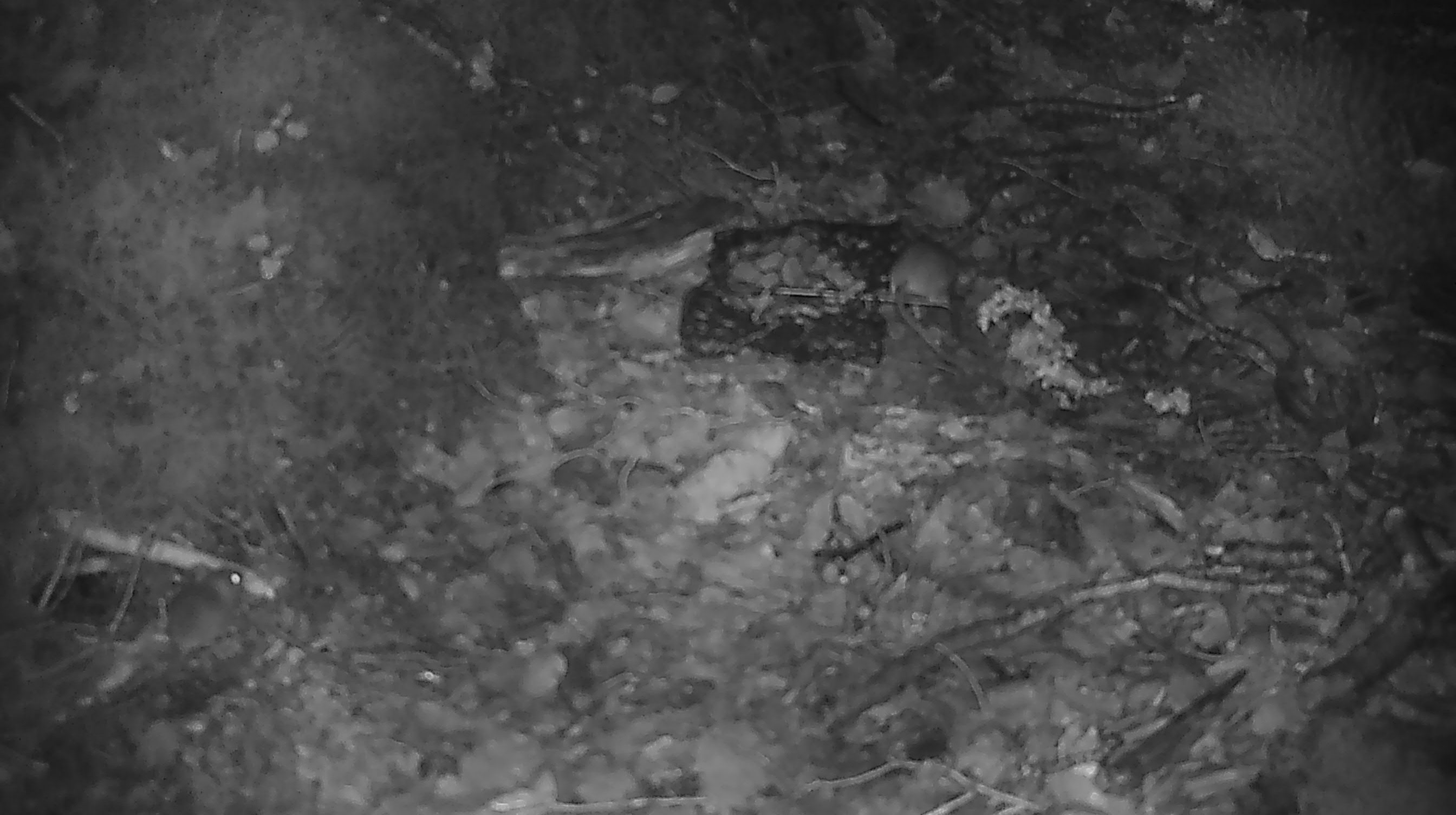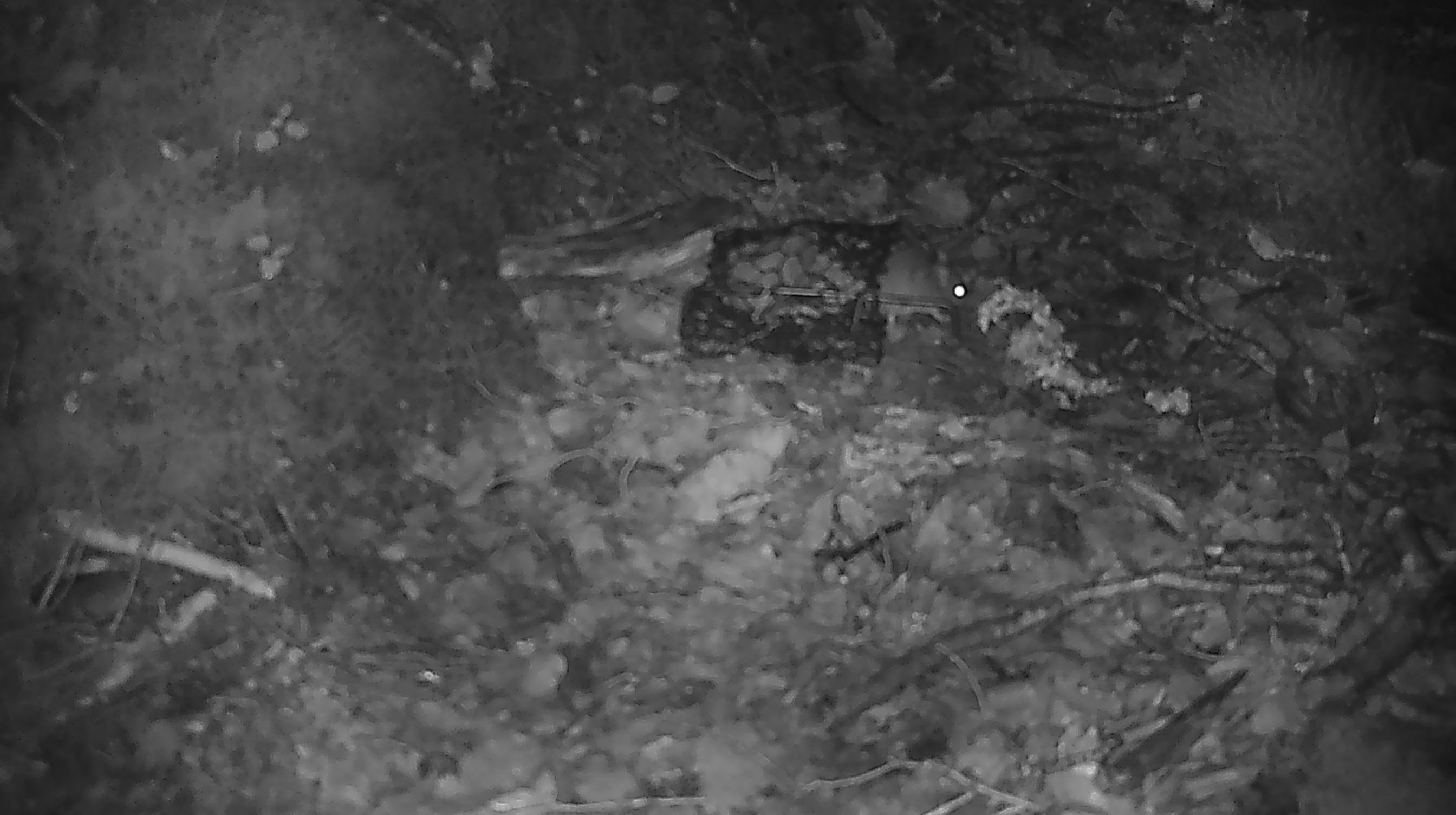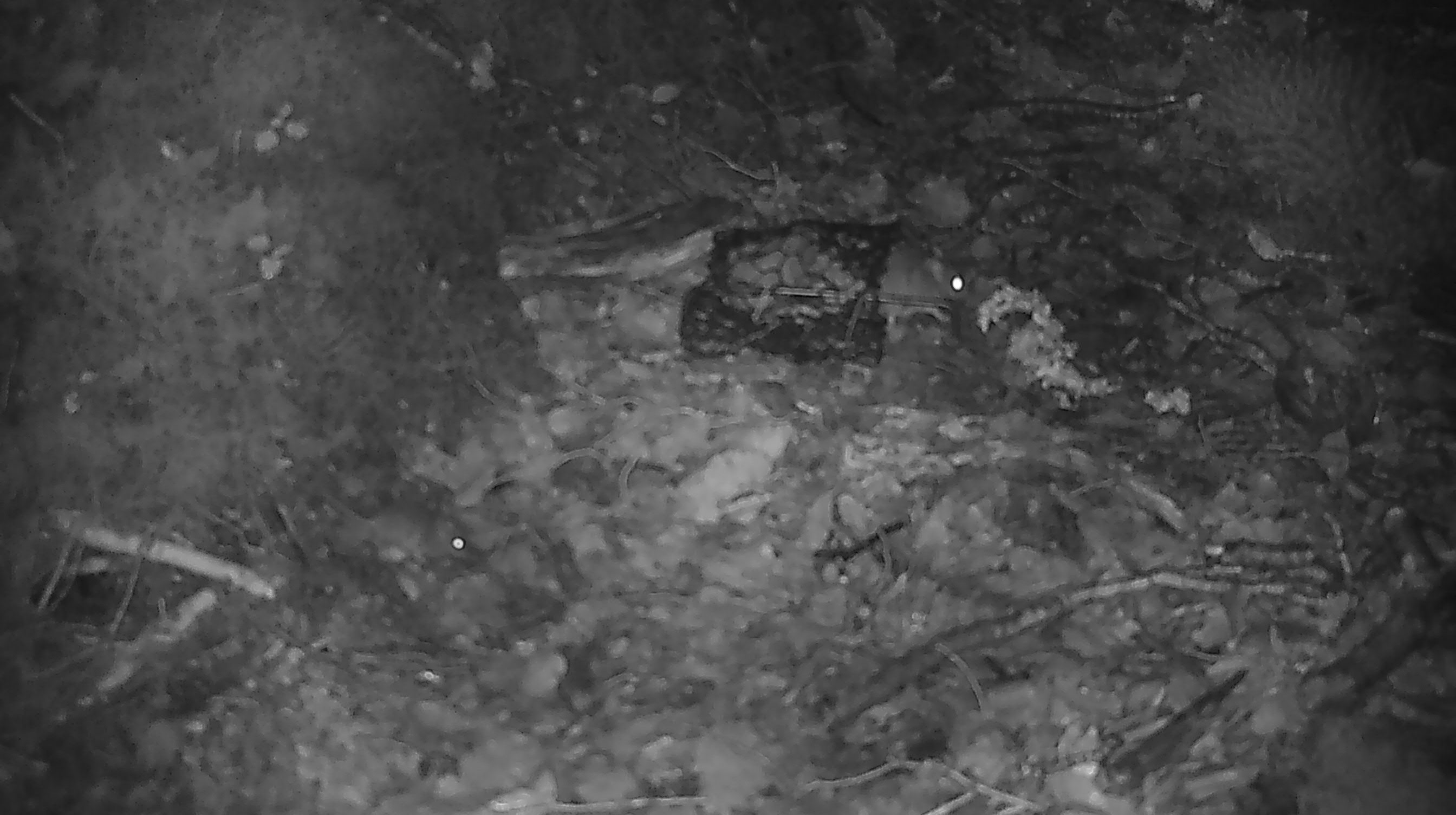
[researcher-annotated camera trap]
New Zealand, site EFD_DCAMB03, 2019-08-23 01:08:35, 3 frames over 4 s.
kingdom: Animalia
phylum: Chordata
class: Mammalia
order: Rodentia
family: Muridae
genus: Mus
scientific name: Mus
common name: mouse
Mouse (Mus).